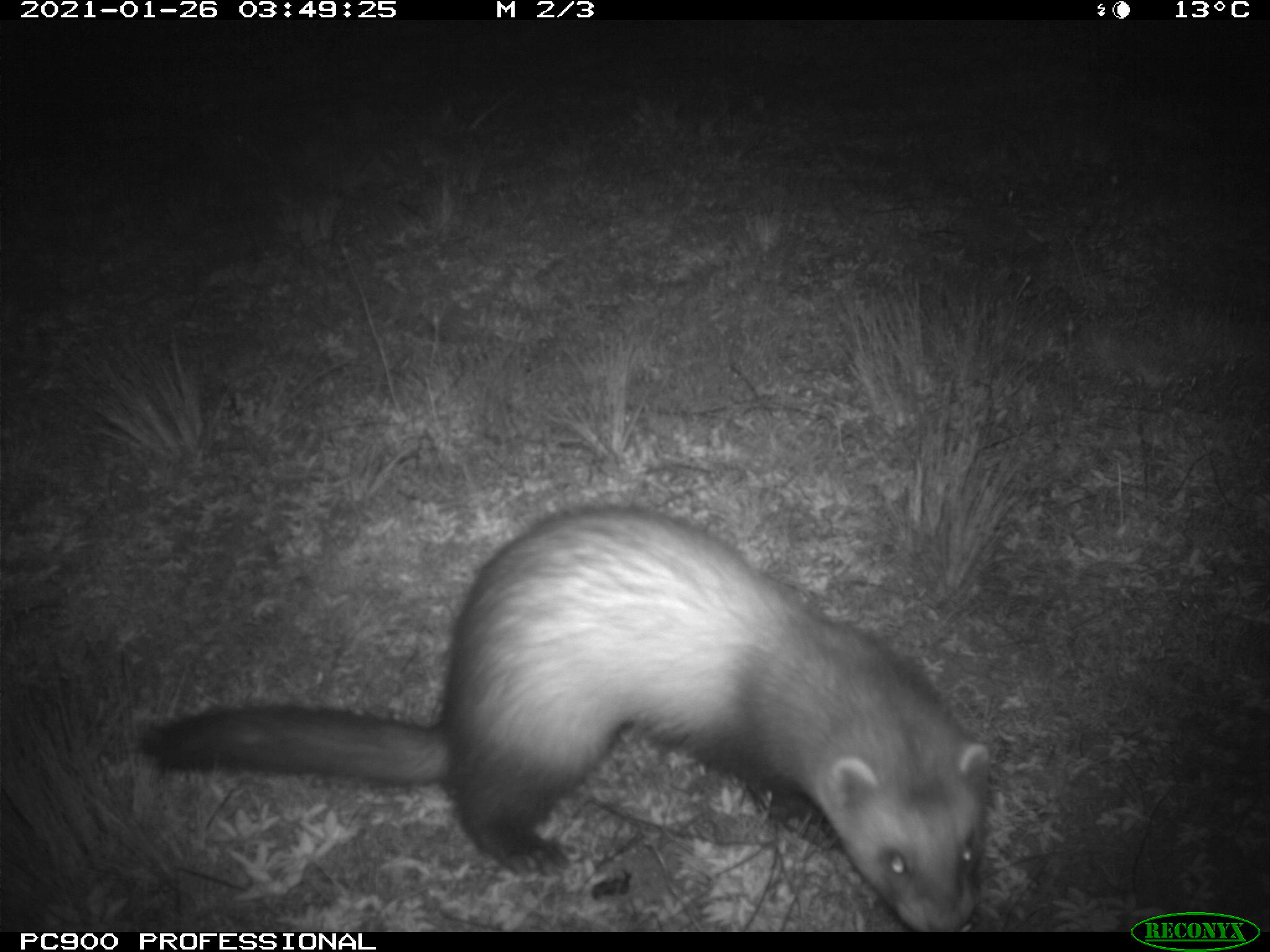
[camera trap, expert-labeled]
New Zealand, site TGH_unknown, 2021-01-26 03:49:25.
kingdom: Animalia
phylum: Chordata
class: Mammalia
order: Carnivora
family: Mustelidae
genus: Mustela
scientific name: Mustela furo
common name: ferret